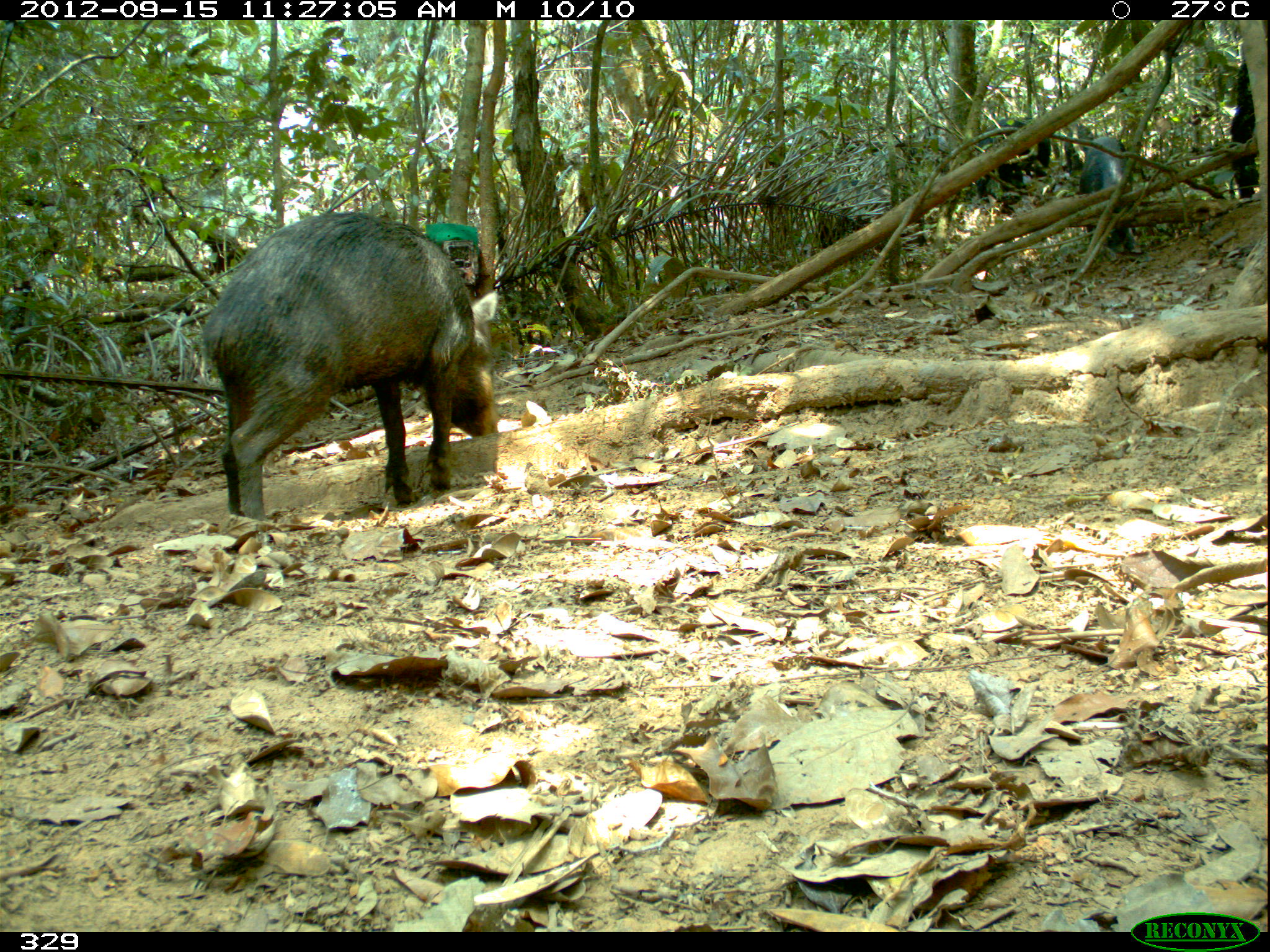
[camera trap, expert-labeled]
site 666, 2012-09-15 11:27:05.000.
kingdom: Animalia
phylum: Chordata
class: Mammalia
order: Artiodactyla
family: Tayassuidae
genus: Tayassu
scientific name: Tayassu pecari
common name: white-lipped peccary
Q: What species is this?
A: Tayassu pecari (white-lipped peccary).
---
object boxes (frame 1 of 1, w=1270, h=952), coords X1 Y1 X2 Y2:
tayassu pecari: 196 210 499 517; 816 179 924 256; 1076 137 1144 253; 968 118 1051 213; 1062 124 1094 179